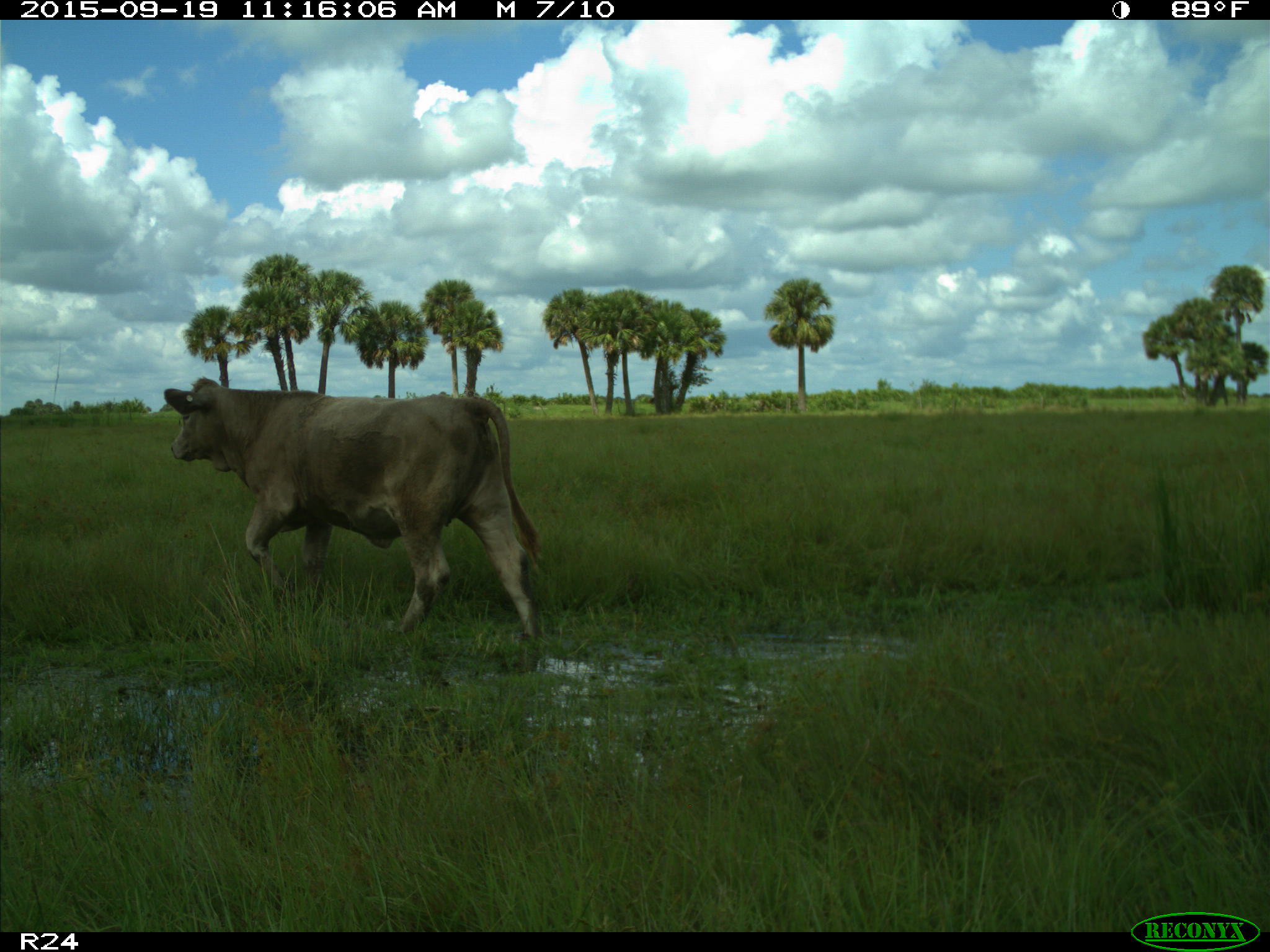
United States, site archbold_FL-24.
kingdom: Animalia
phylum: Chordata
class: Mammalia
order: Artiodactyla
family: Bovidae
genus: Bos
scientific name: Bos taurus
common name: domestic cow